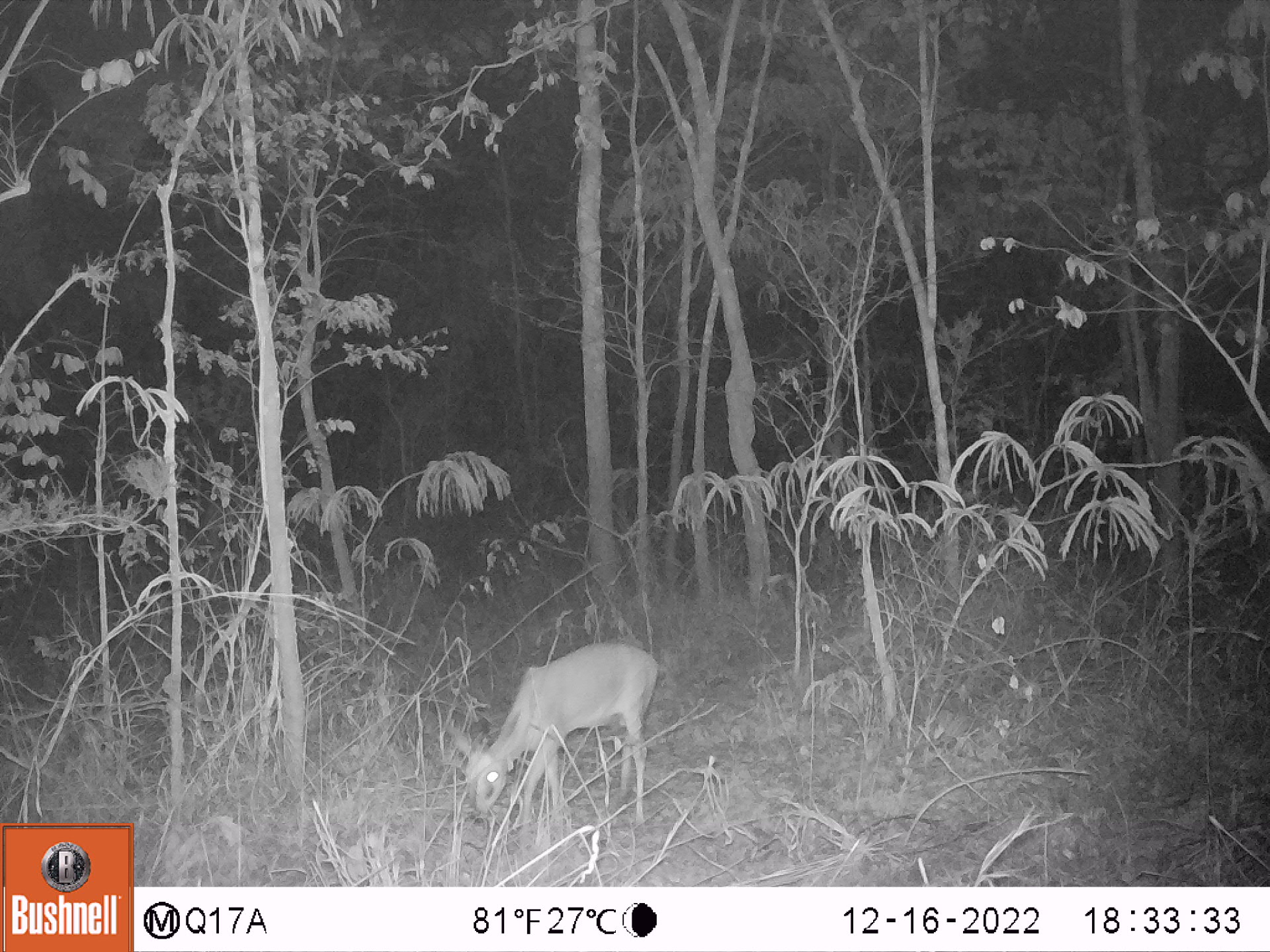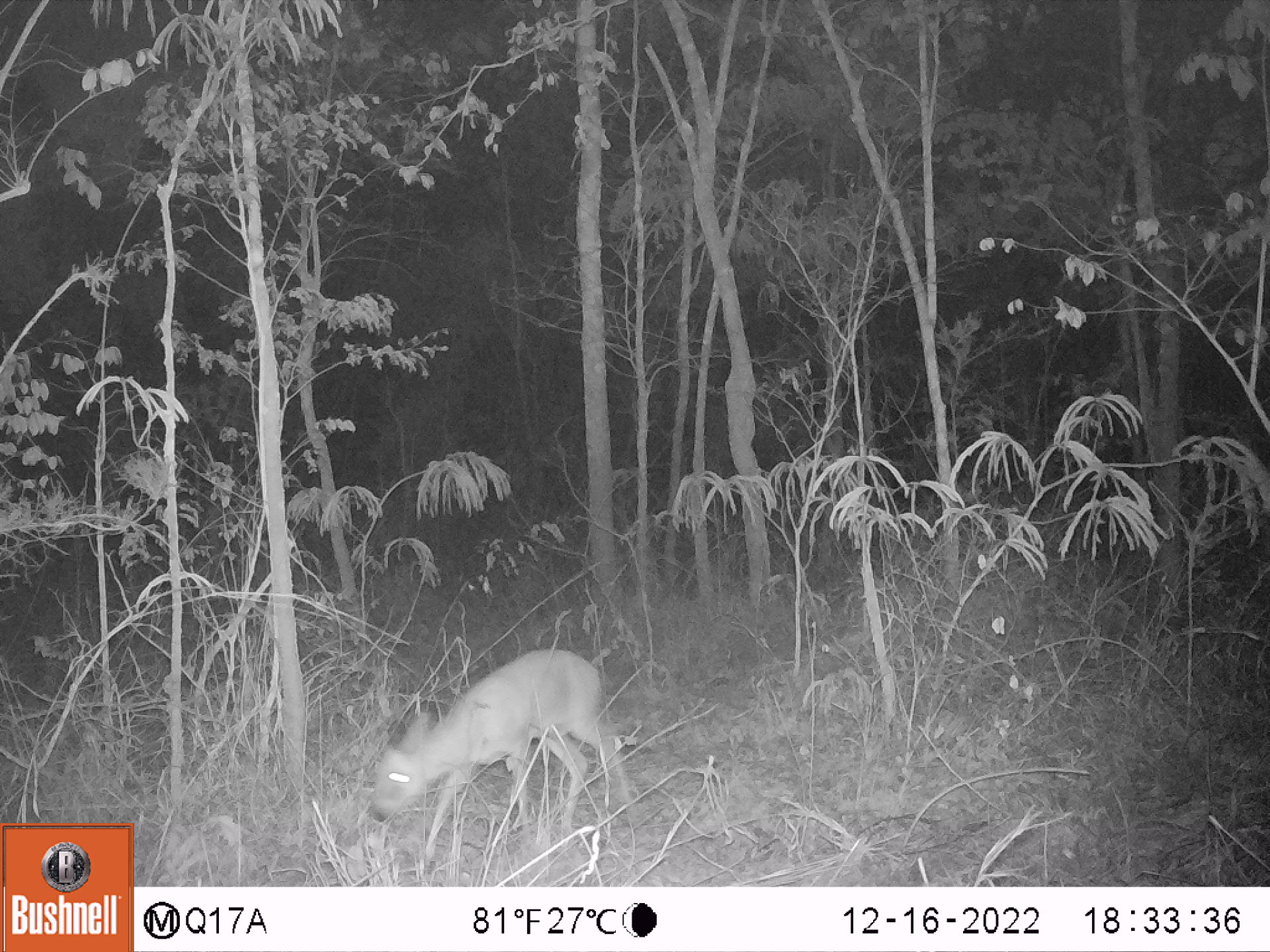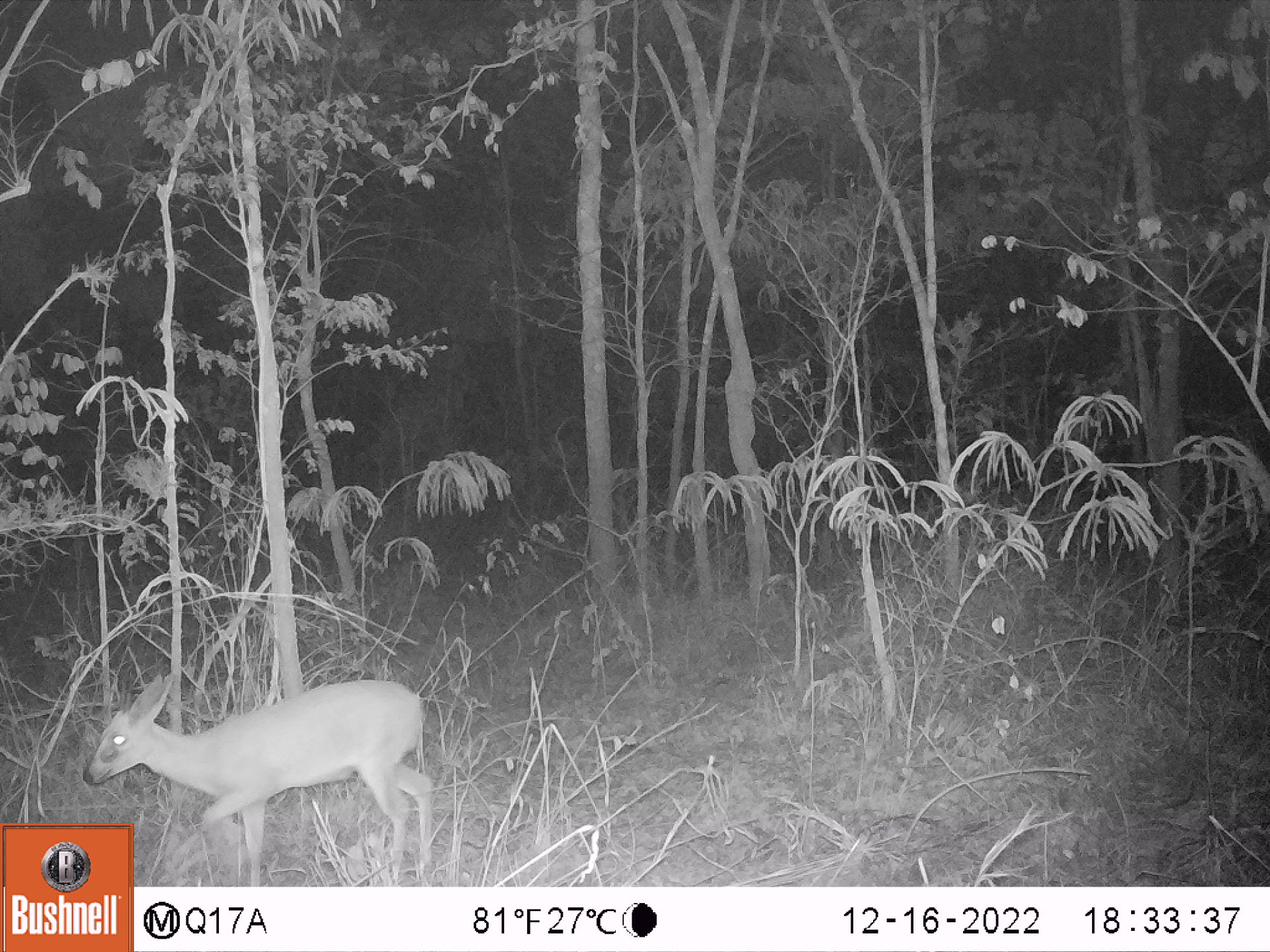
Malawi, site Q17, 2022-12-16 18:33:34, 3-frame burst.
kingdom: Animalia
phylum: Chordata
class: Mammalia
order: Artiodactyla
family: Bovidae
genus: Sylvicapra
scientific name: Sylvicapra grimmia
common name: common duiker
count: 1